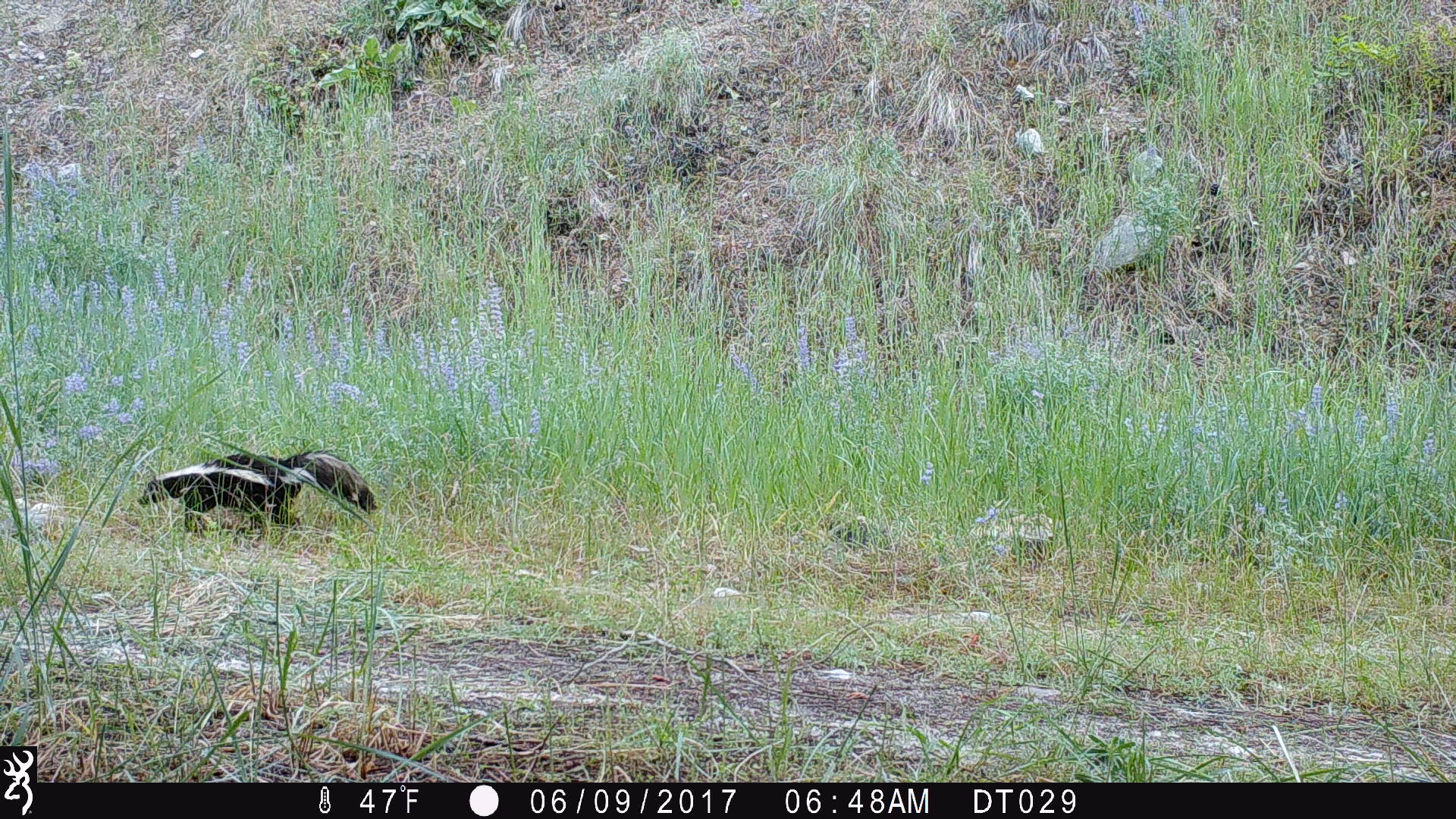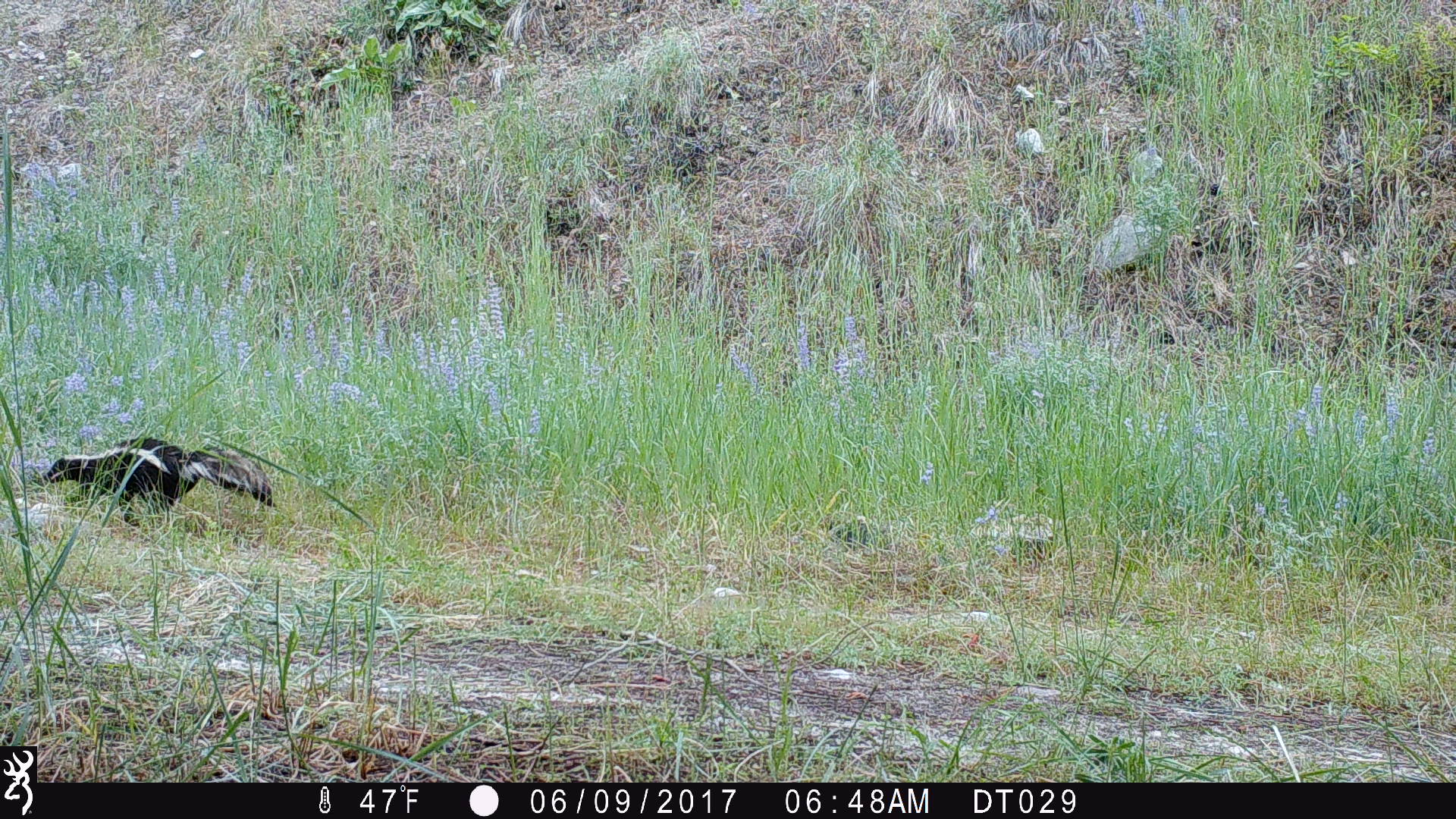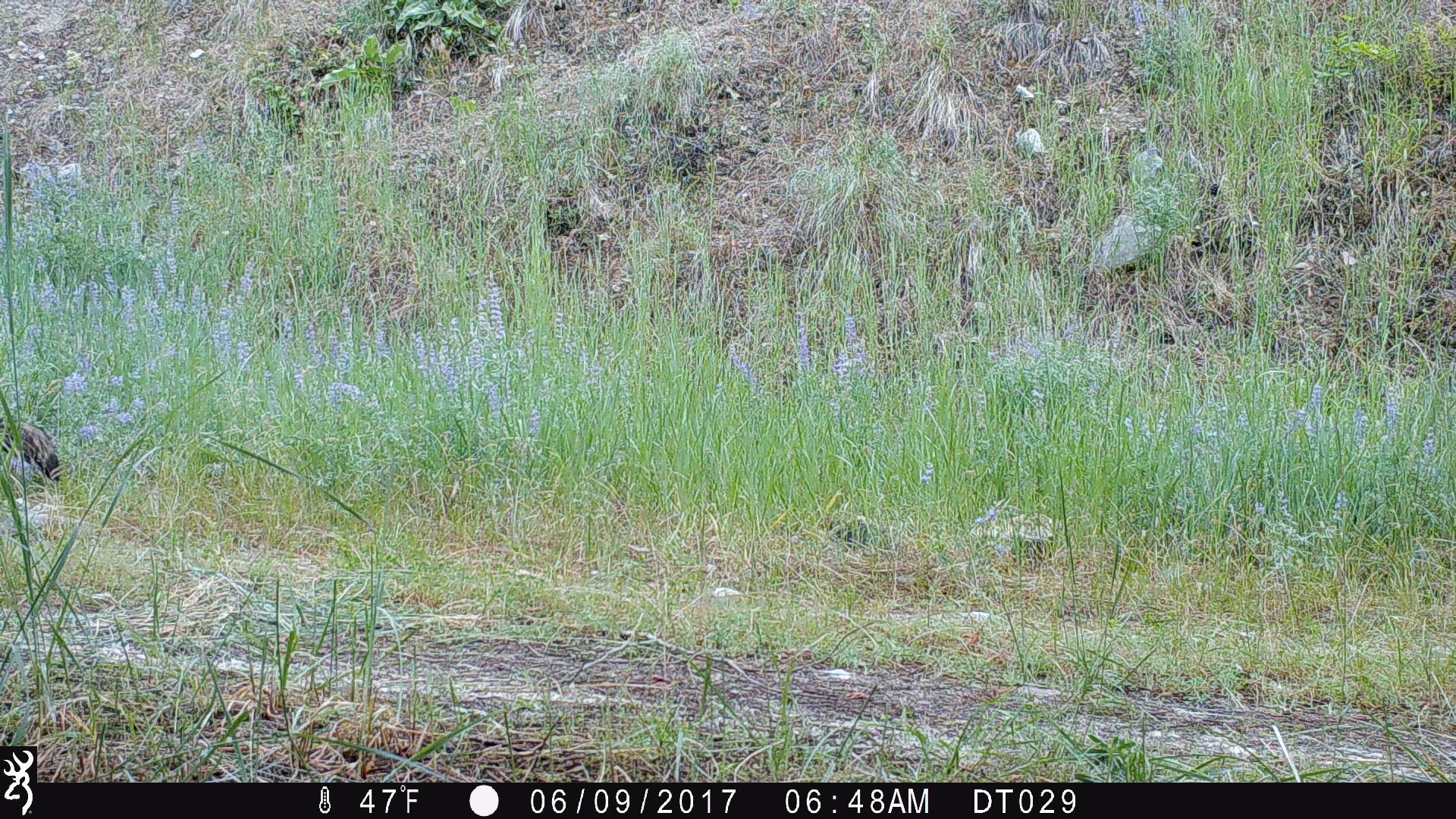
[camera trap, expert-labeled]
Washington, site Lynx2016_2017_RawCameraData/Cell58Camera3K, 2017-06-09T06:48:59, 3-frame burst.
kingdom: Animalia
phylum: Chordata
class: Mammalia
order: Carnivora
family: Mephitidae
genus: Mephitis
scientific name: Mephitis mephitis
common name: striped skunk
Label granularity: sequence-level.